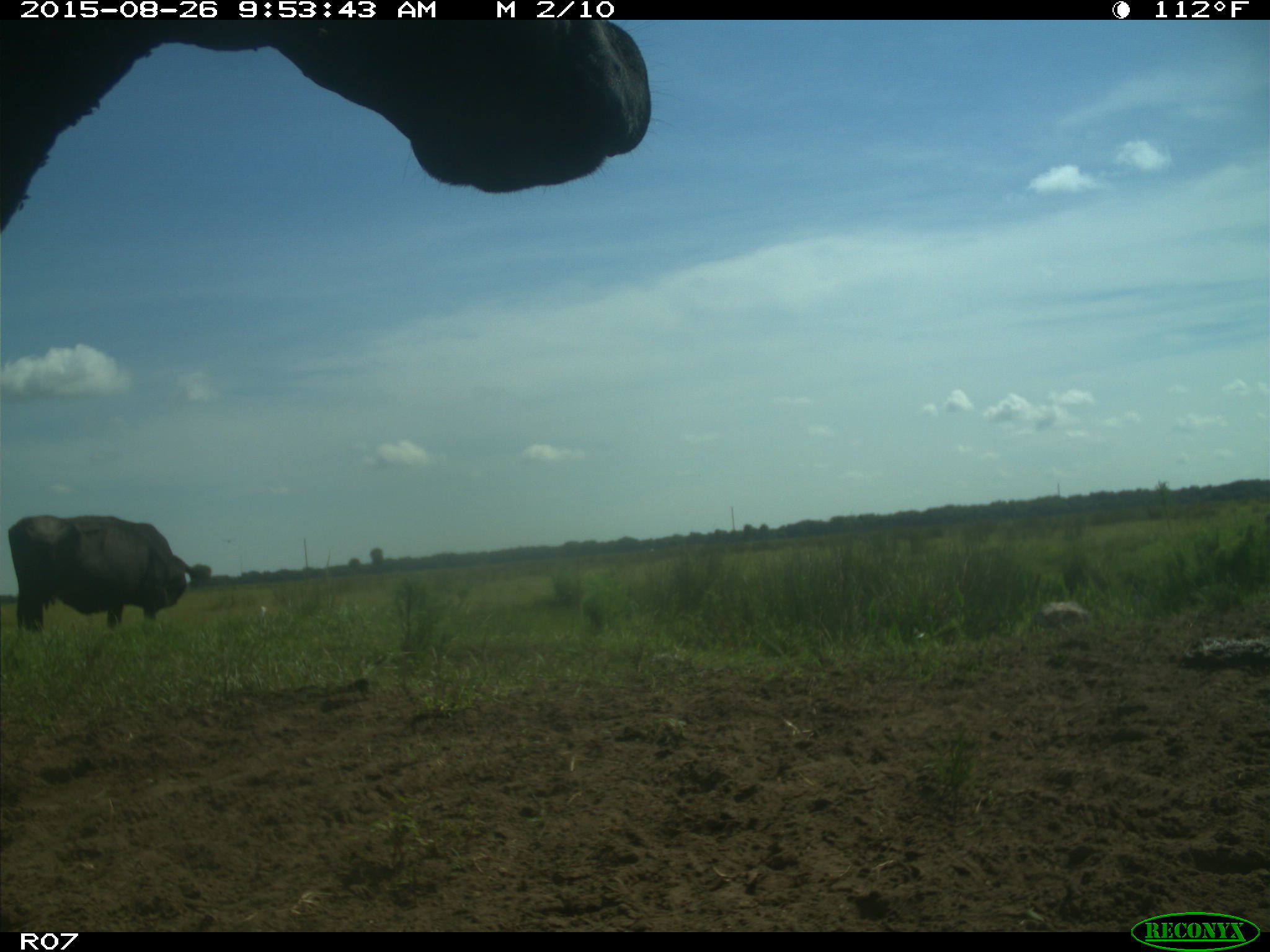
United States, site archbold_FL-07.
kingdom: Animalia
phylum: Chordata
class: Mammalia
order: Artiodactyla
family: Bovidae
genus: Bos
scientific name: Bos taurus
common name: domestic cow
Bos taurus (domestic cow).